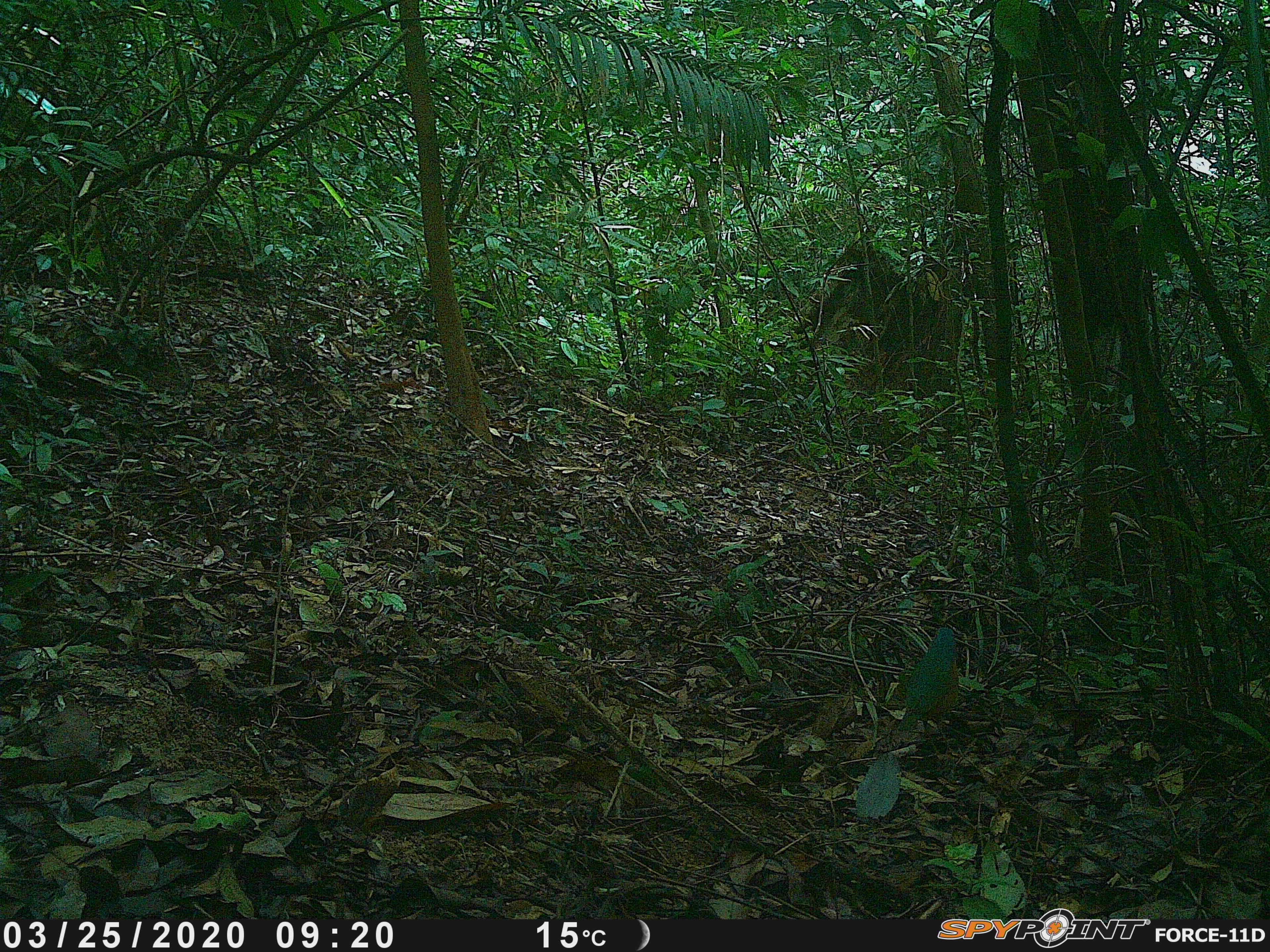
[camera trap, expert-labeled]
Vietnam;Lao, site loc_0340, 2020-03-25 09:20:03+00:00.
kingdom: Animalia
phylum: Chordata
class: Mammalia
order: Artiodactyla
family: Cervidae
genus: Muntiacus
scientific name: Muntiacus rooseveltorum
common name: roosevelt's muntjac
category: roosevelts muntjac group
Roosevelts muntjac group (roosevelt's muntjac) (Muntiacus rooseveltorum). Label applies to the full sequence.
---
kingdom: Animalia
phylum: Chordata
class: Aves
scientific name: Aves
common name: bird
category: unidentified bird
Unidentified bird (bird) (Aves). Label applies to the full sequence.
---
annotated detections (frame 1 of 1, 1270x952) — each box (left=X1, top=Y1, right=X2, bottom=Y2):
roosevelts muntjac group: (left=897, top=627, right=957, bottom=756)